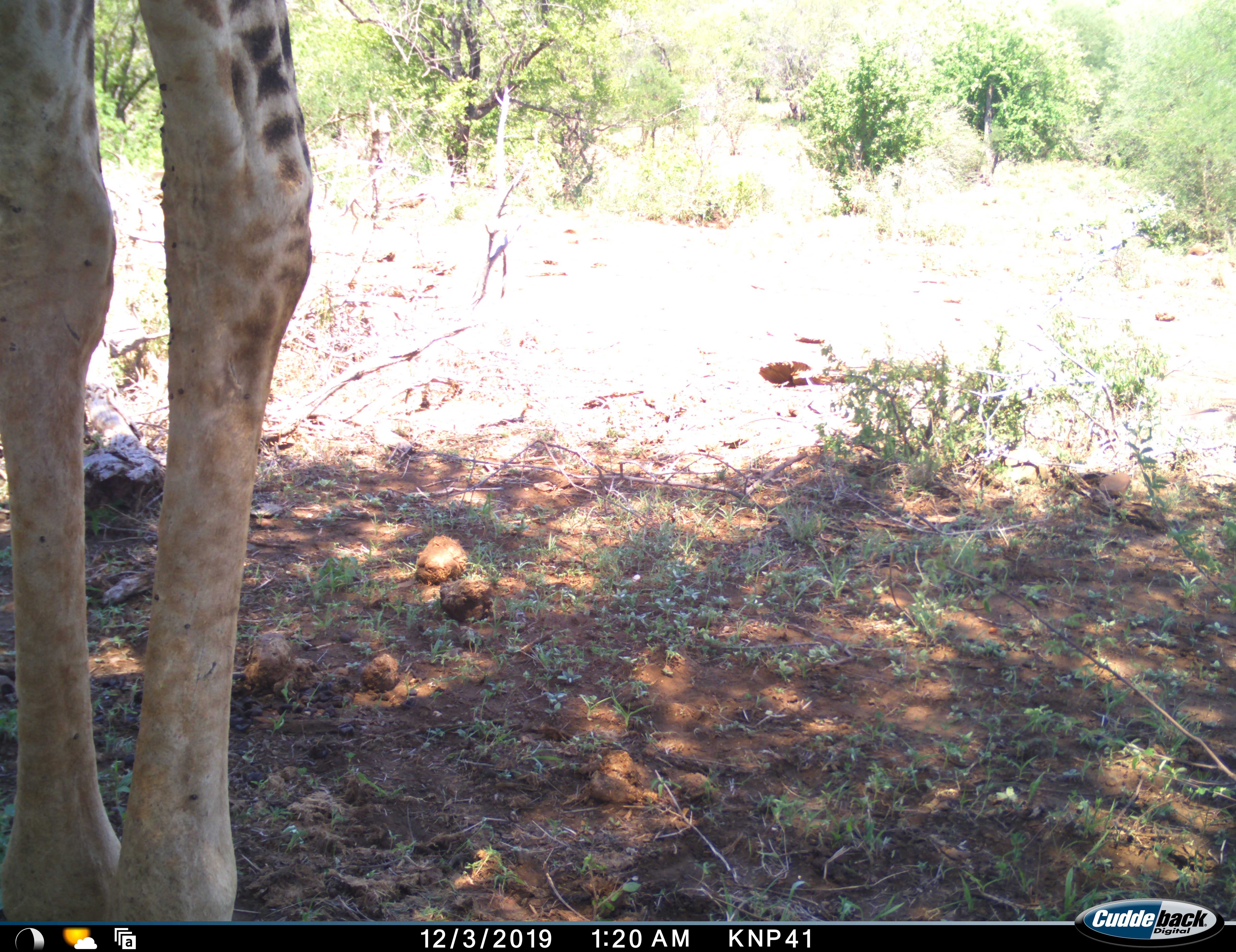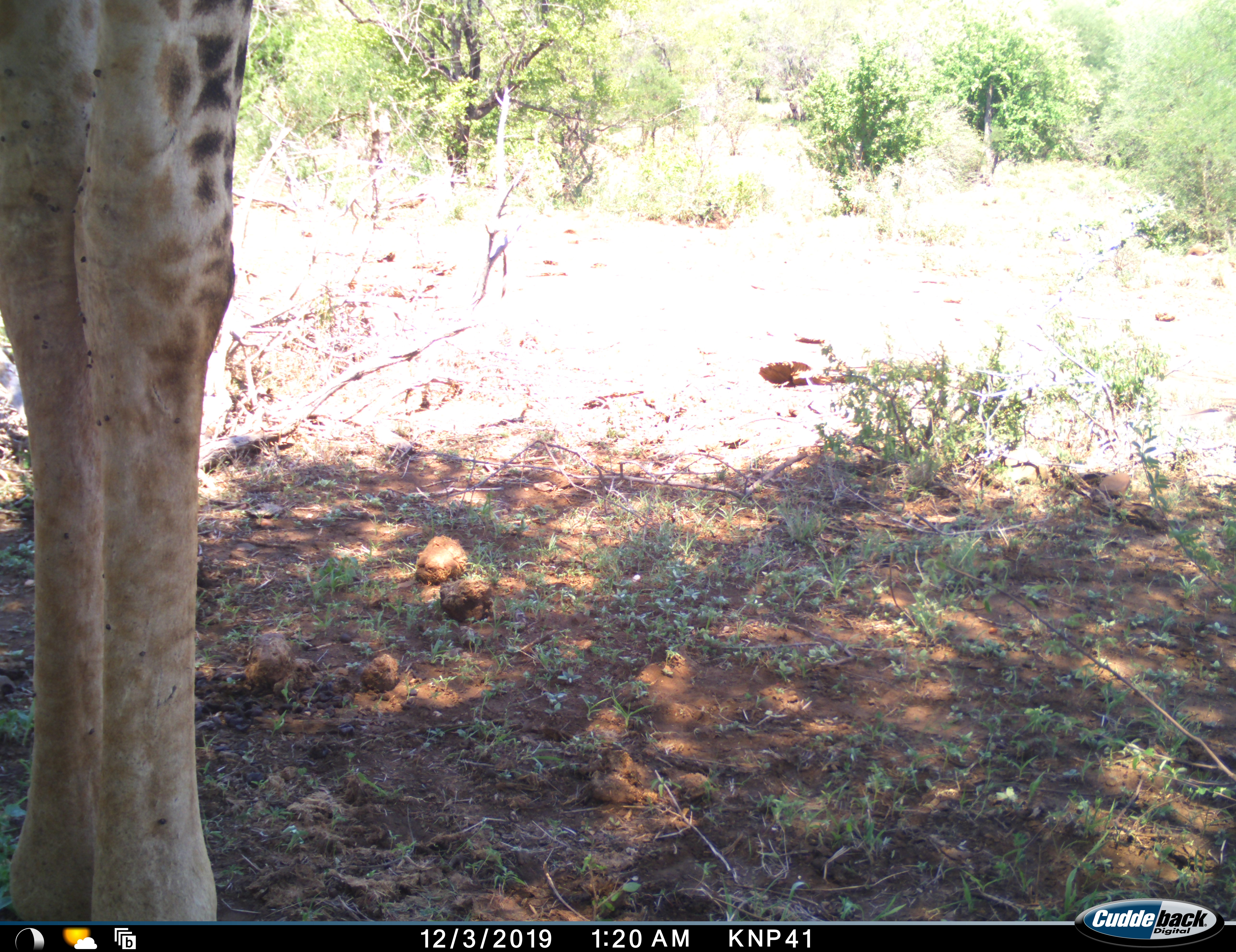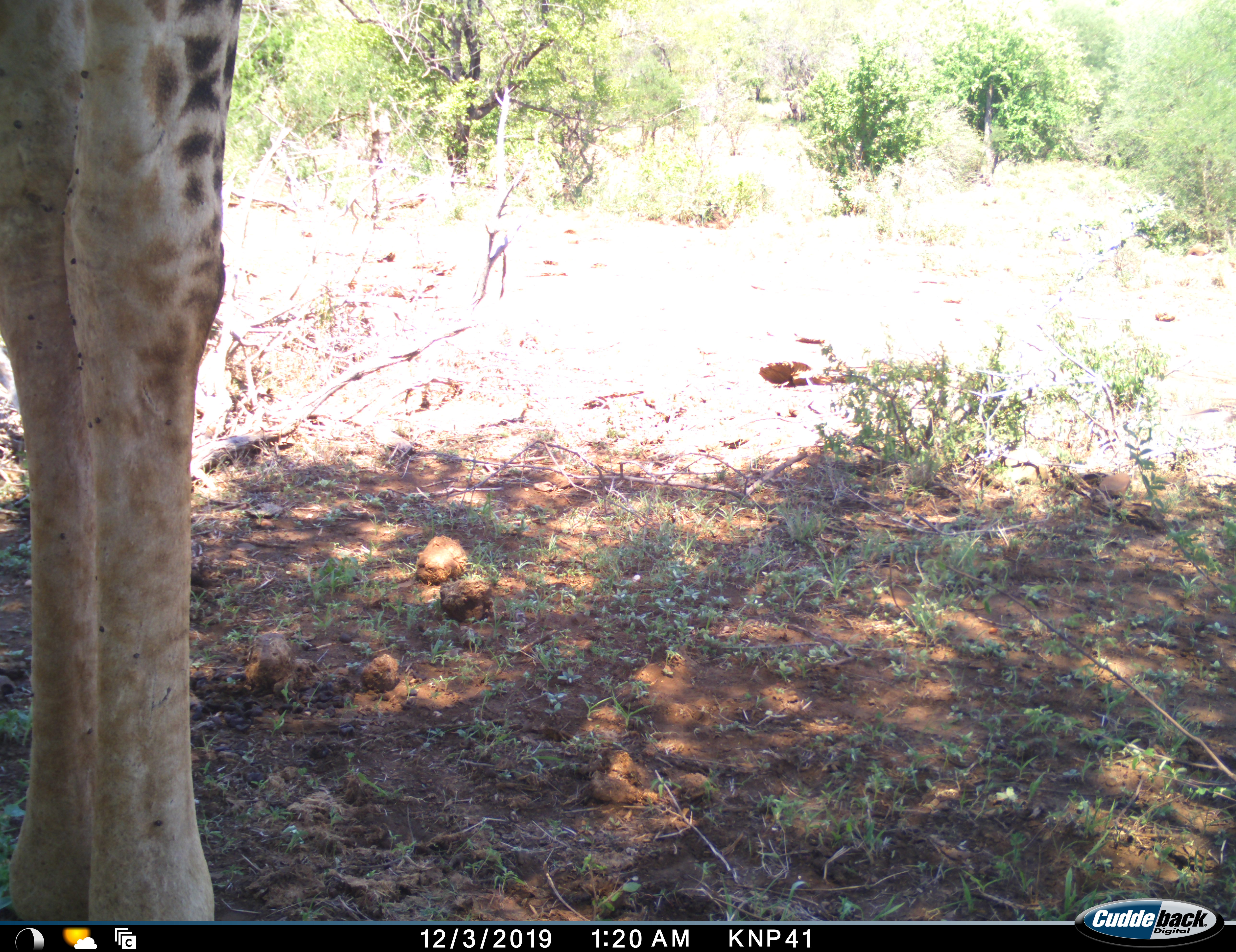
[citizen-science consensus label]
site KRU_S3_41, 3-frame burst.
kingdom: Animalia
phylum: Chordata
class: Mammalia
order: Artiodactyla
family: Giraffidae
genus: Giraffa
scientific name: Giraffa camelopardalis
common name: giraffe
Giraffe (Giraffa camelopardalis), count 1. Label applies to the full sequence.